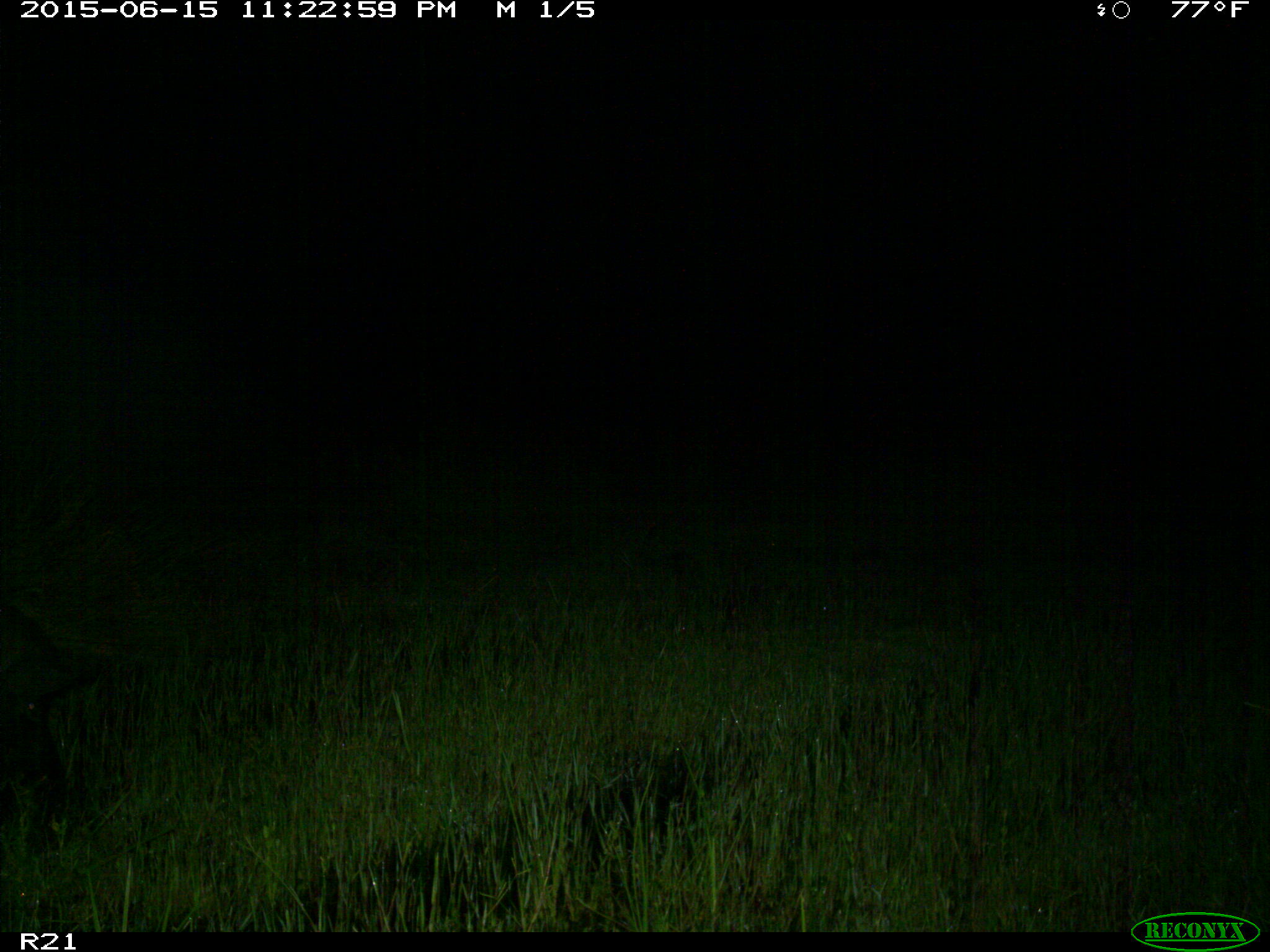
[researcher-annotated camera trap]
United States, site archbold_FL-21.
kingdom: Animalia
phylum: Chordata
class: Mammalia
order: Artiodactyla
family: Suidae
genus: Sus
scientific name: Sus scrofa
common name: wild boar